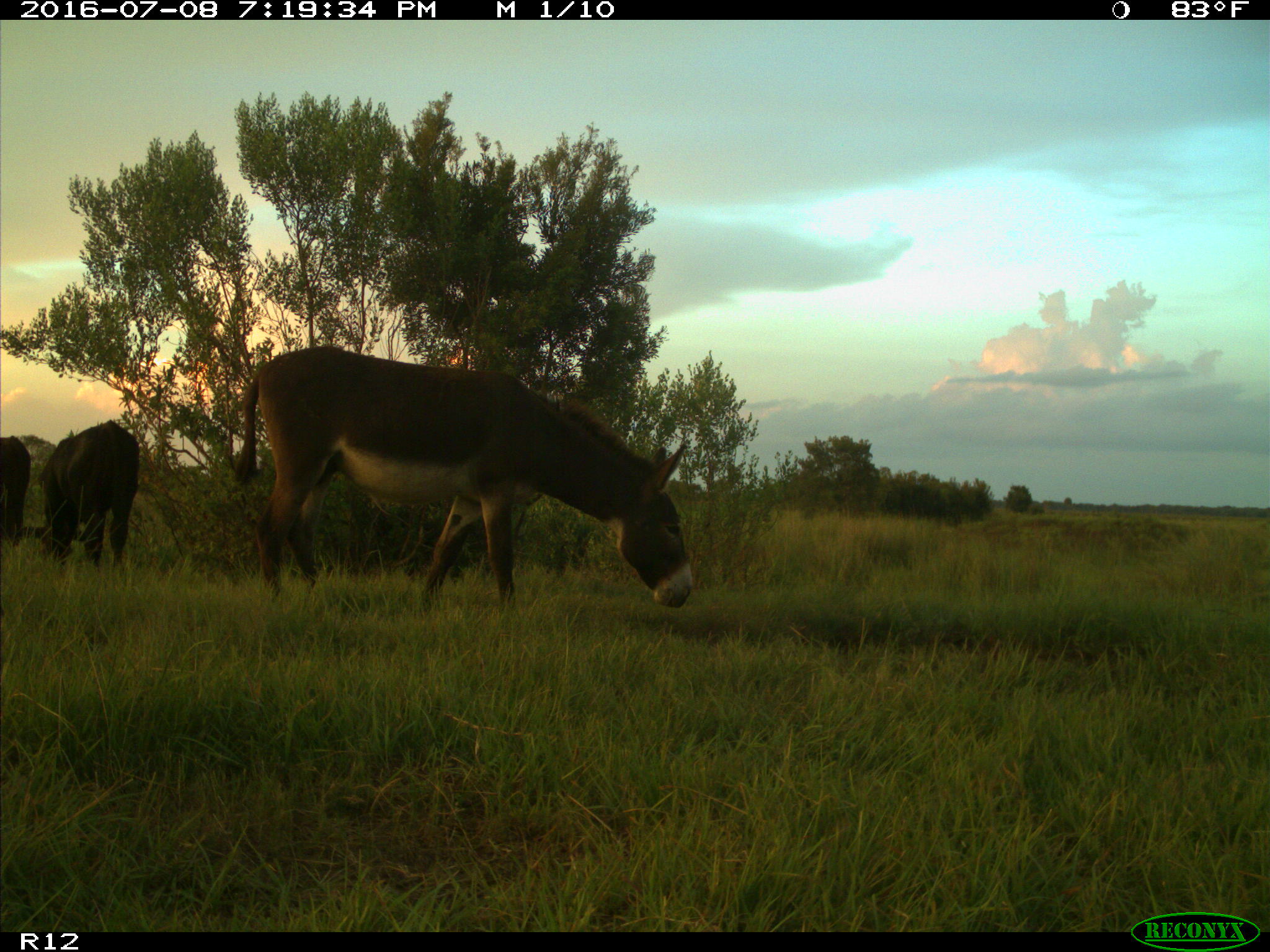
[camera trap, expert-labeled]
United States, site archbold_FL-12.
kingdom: Animalia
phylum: Chordata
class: Mammalia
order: Artiodactyla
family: Bovidae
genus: Bos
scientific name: Bos taurus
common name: domestic cow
Bos taurus (domestic cow).